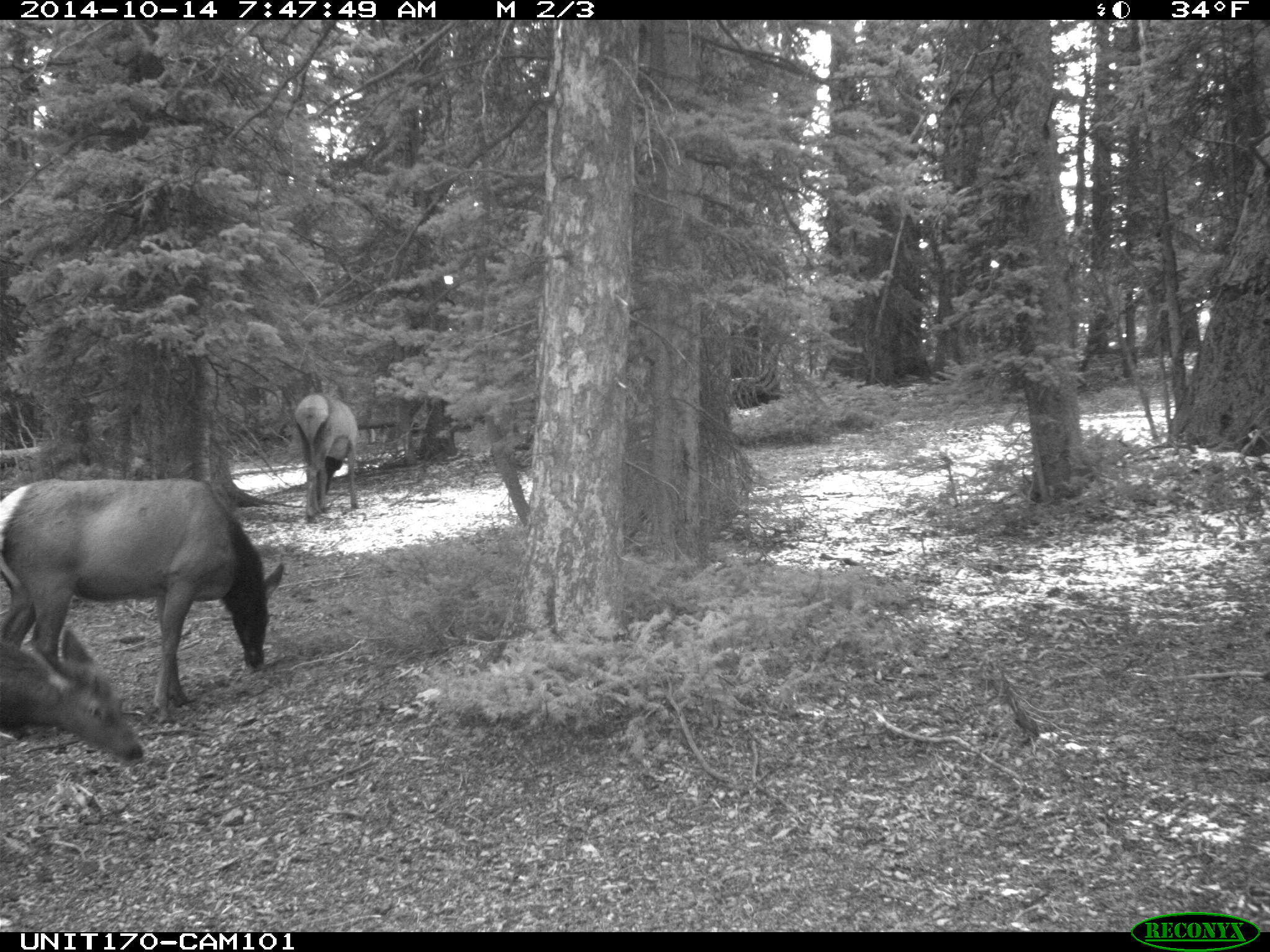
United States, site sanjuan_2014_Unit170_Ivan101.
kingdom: Animalia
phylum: Chordata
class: Mammalia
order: Artiodactyla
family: Cervidae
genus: Cervus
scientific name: Cervus elaphus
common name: red deer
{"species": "Cervus elaphus (red deer)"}